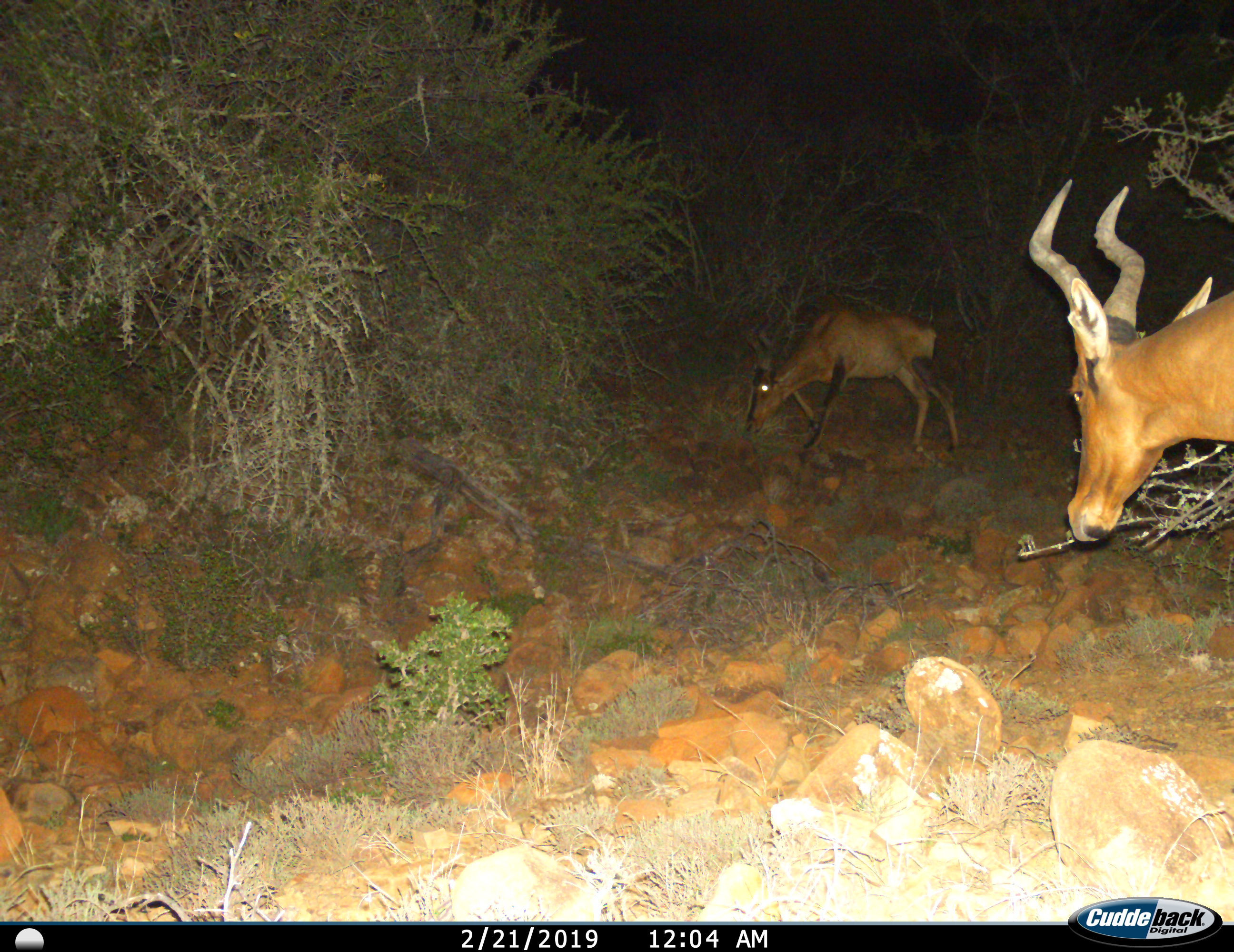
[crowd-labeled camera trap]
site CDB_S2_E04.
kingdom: Animalia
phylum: Chordata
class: Mammalia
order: Artiodactyla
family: Bovidae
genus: Alcelaphus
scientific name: Alcelaphus buselaphus caama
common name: red hartebeest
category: hartebeestred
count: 2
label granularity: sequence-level